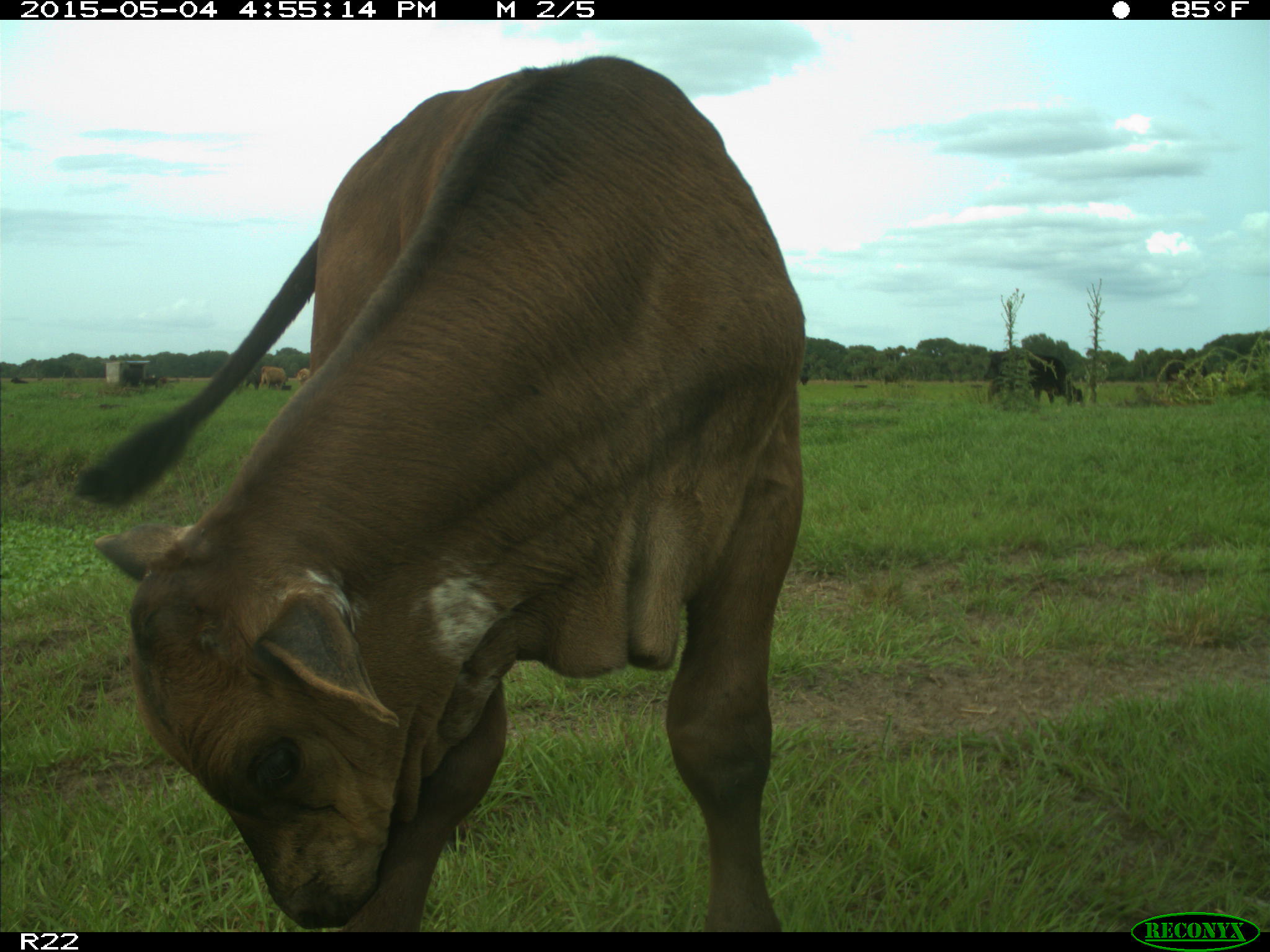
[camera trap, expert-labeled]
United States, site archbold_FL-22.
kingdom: Animalia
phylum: Chordata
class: Mammalia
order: Artiodactyla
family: Bovidae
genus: Bos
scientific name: Bos taurus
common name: domestic cow